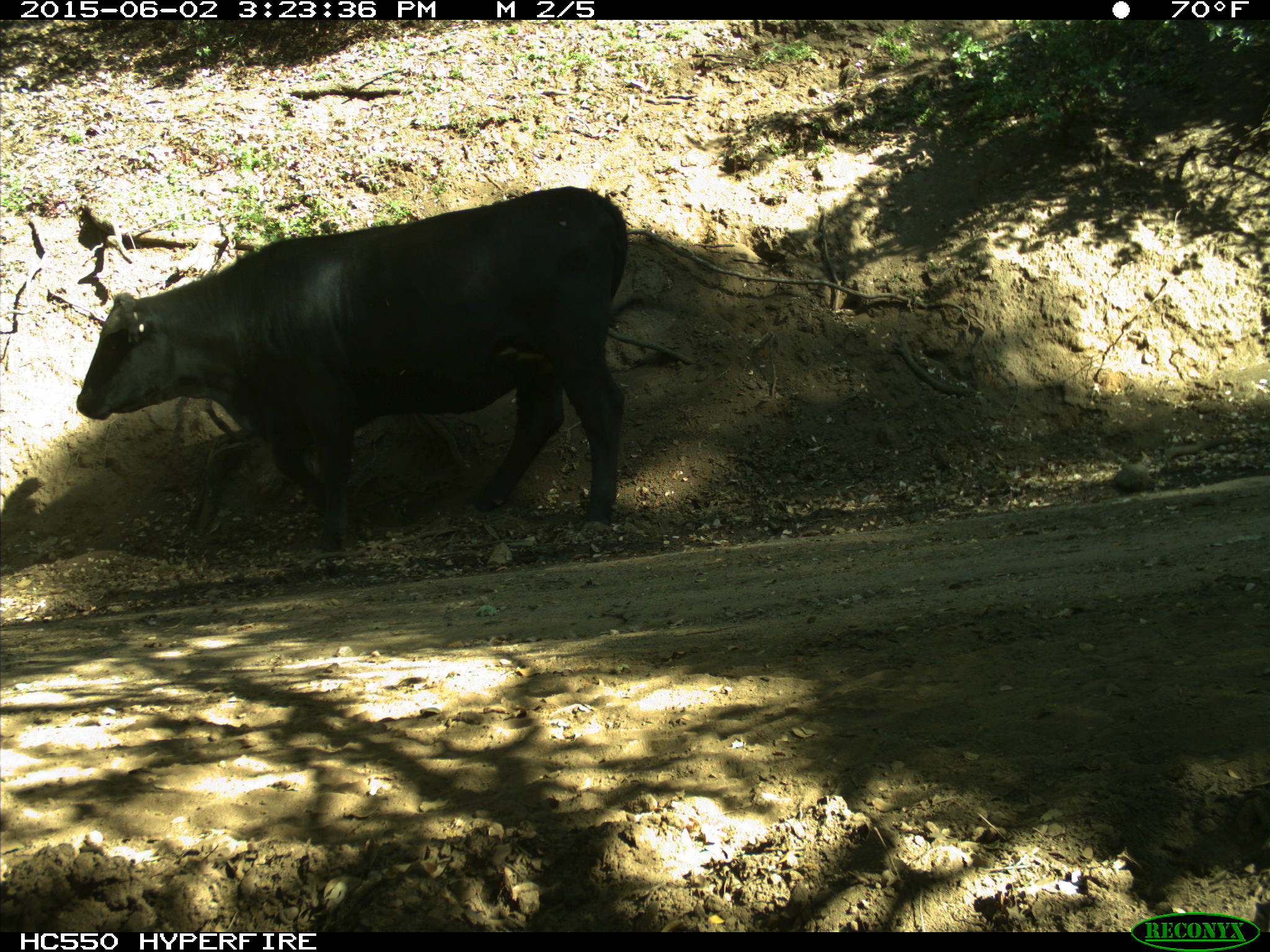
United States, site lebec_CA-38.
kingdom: Animalia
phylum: Chordata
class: Mammalia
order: Artiodactyla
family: Bovidae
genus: Bos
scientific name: Bos taurus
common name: domestic cow